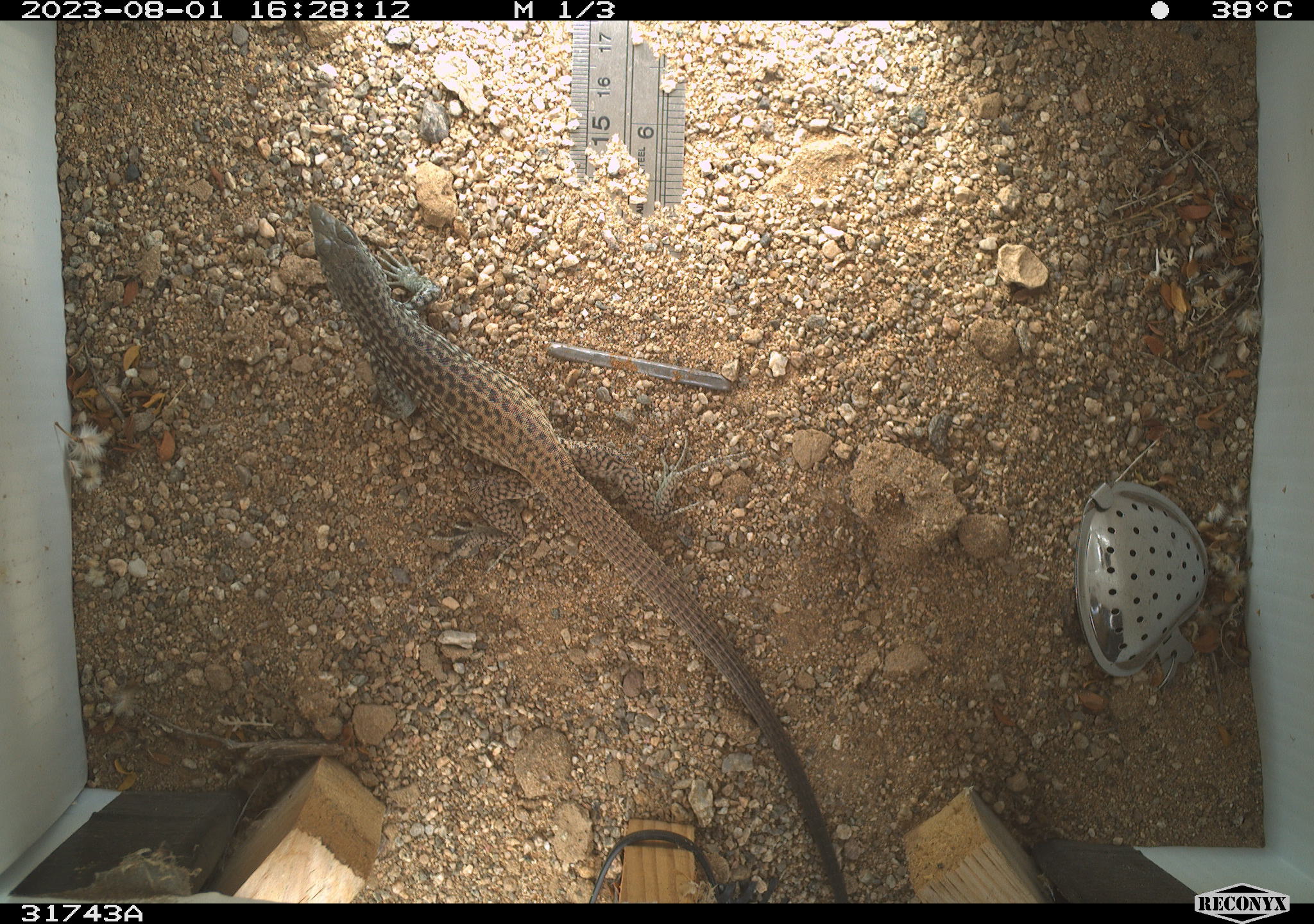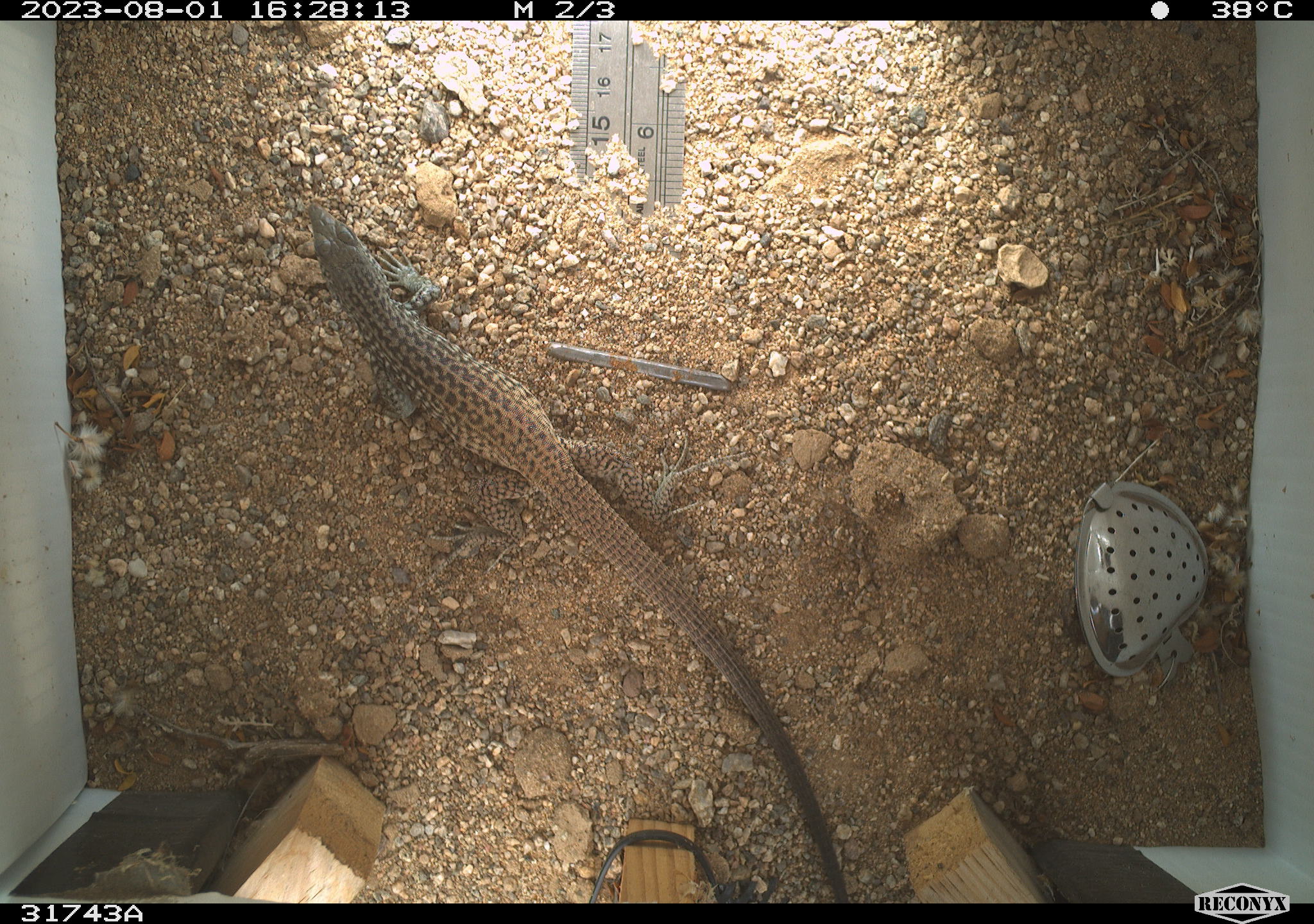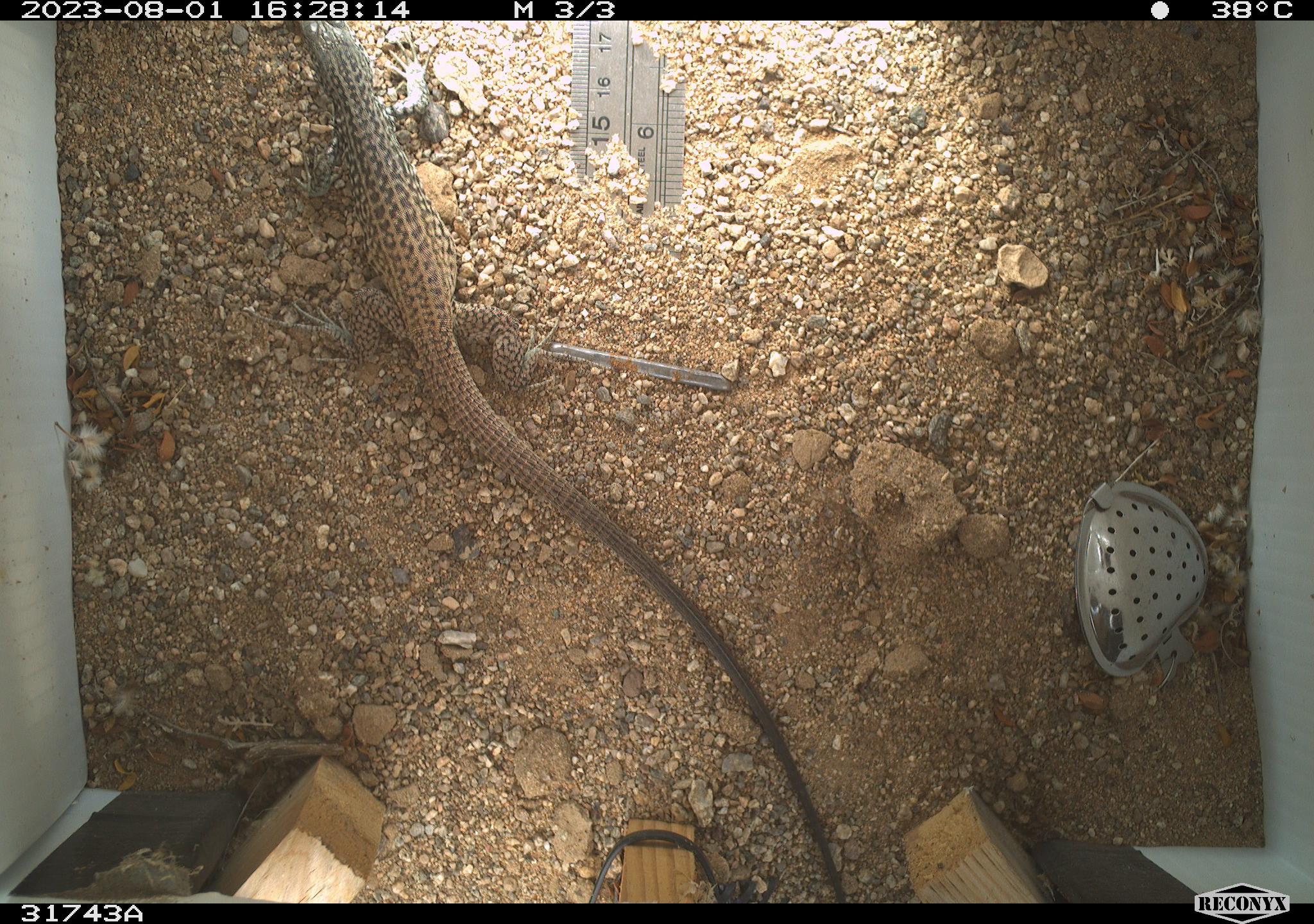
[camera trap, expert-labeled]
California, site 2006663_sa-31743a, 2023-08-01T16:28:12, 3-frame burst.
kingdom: Animalia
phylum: Chordata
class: Reptilia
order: Squamata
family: Teiidae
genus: Aspidoscelis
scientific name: Aspidoscelis tigris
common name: western whiptail